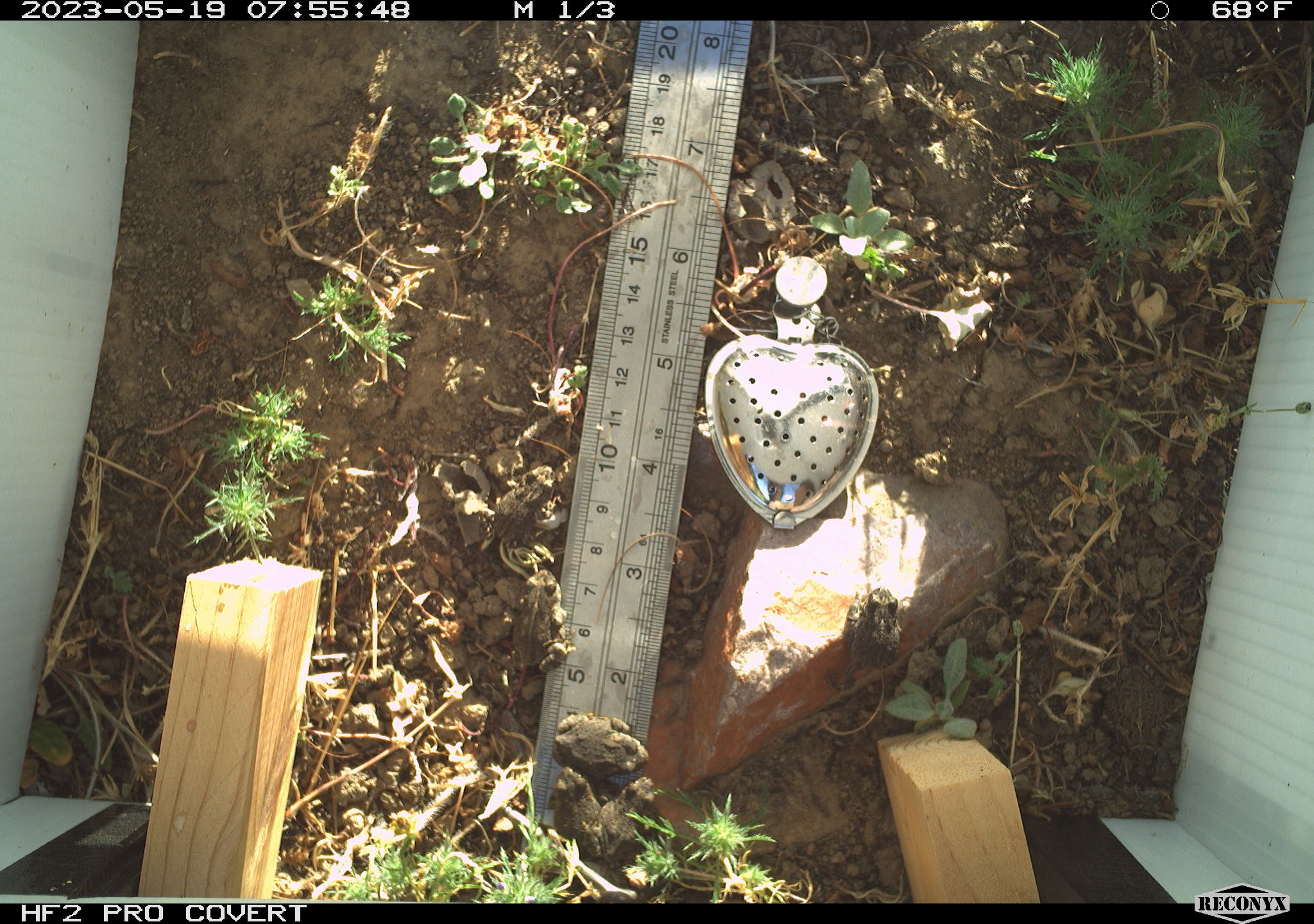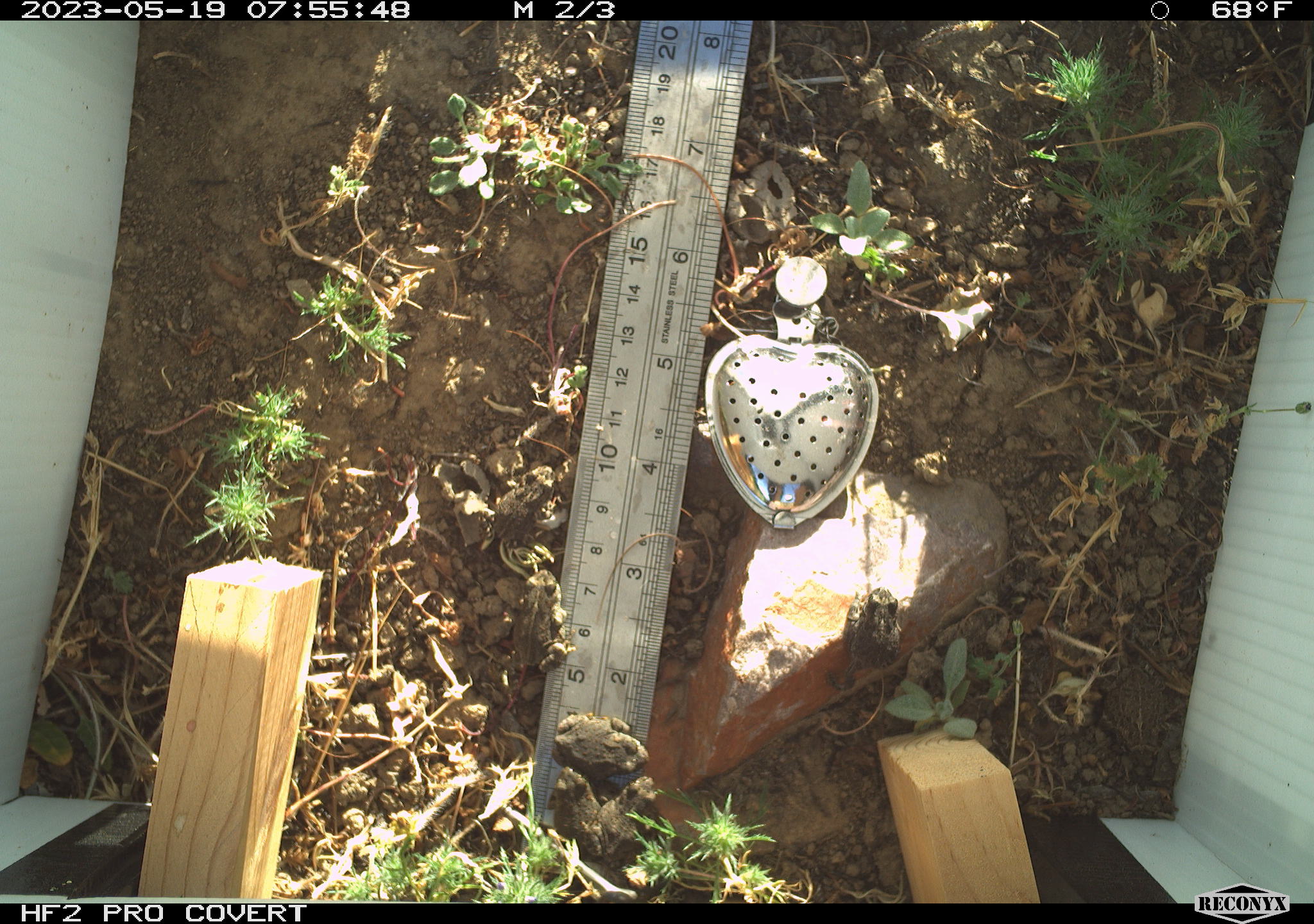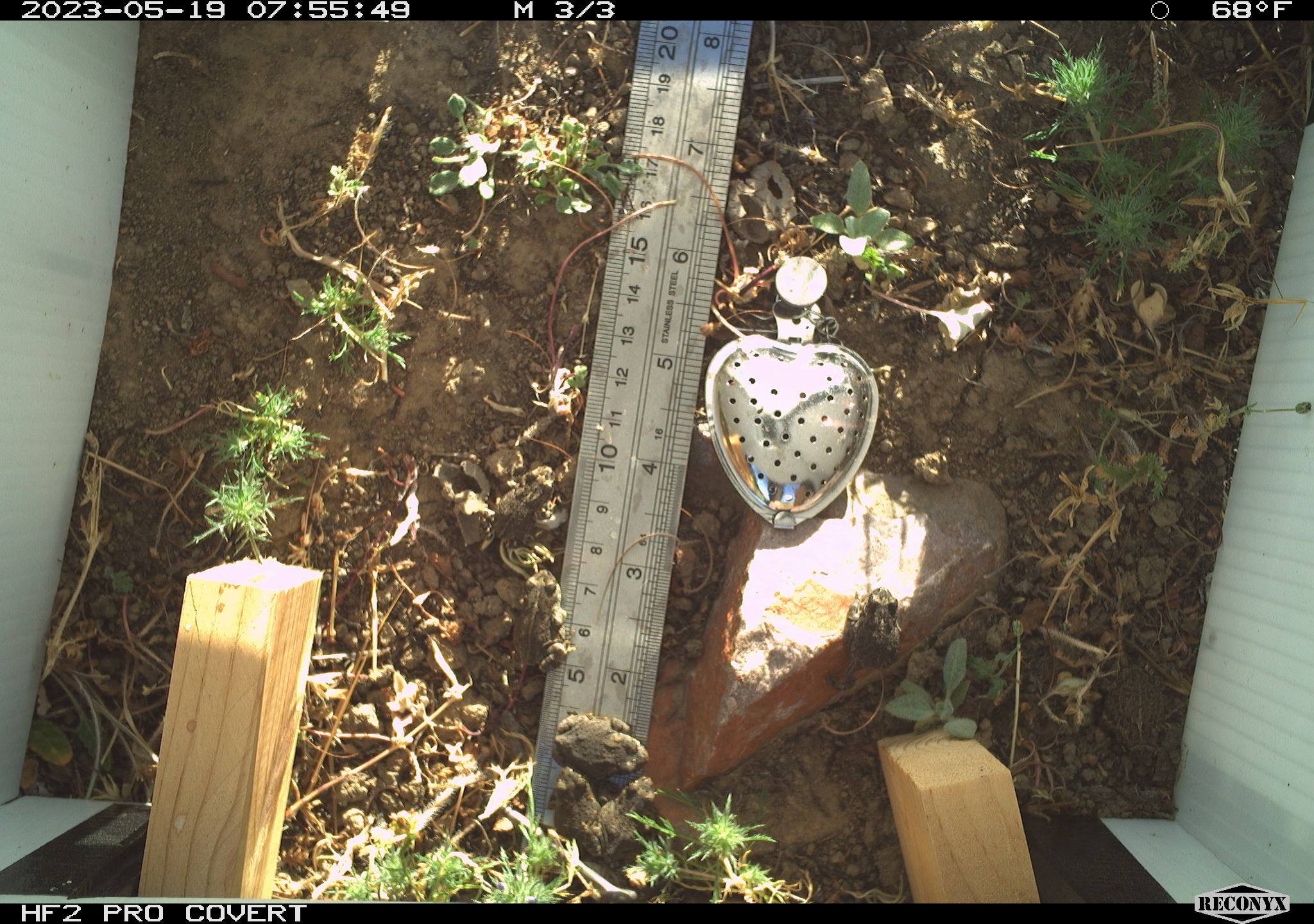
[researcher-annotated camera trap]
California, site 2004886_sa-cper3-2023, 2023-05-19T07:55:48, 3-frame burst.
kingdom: Animalia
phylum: Chordata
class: Amphibia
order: Anura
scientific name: Anura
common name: frogs